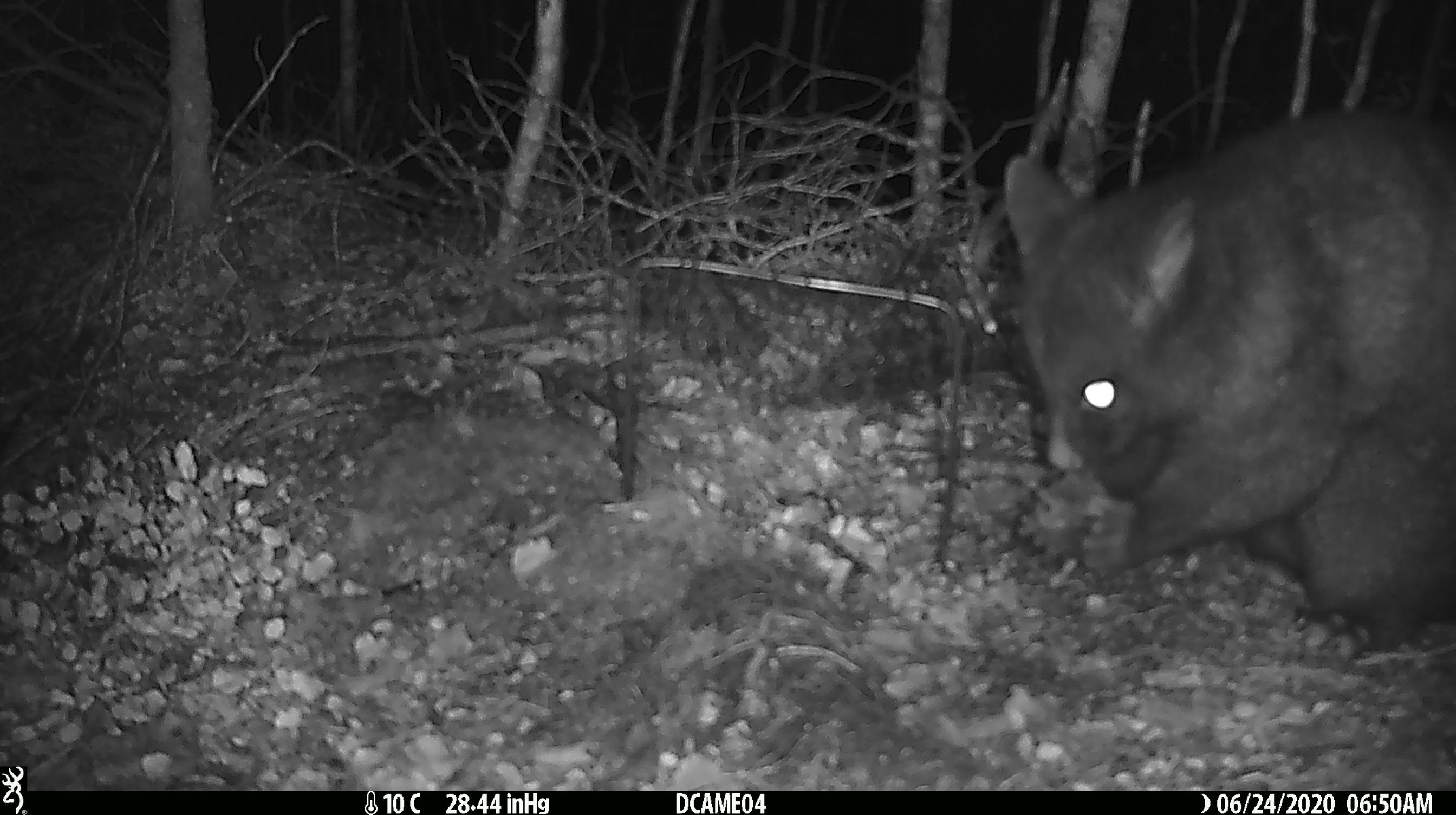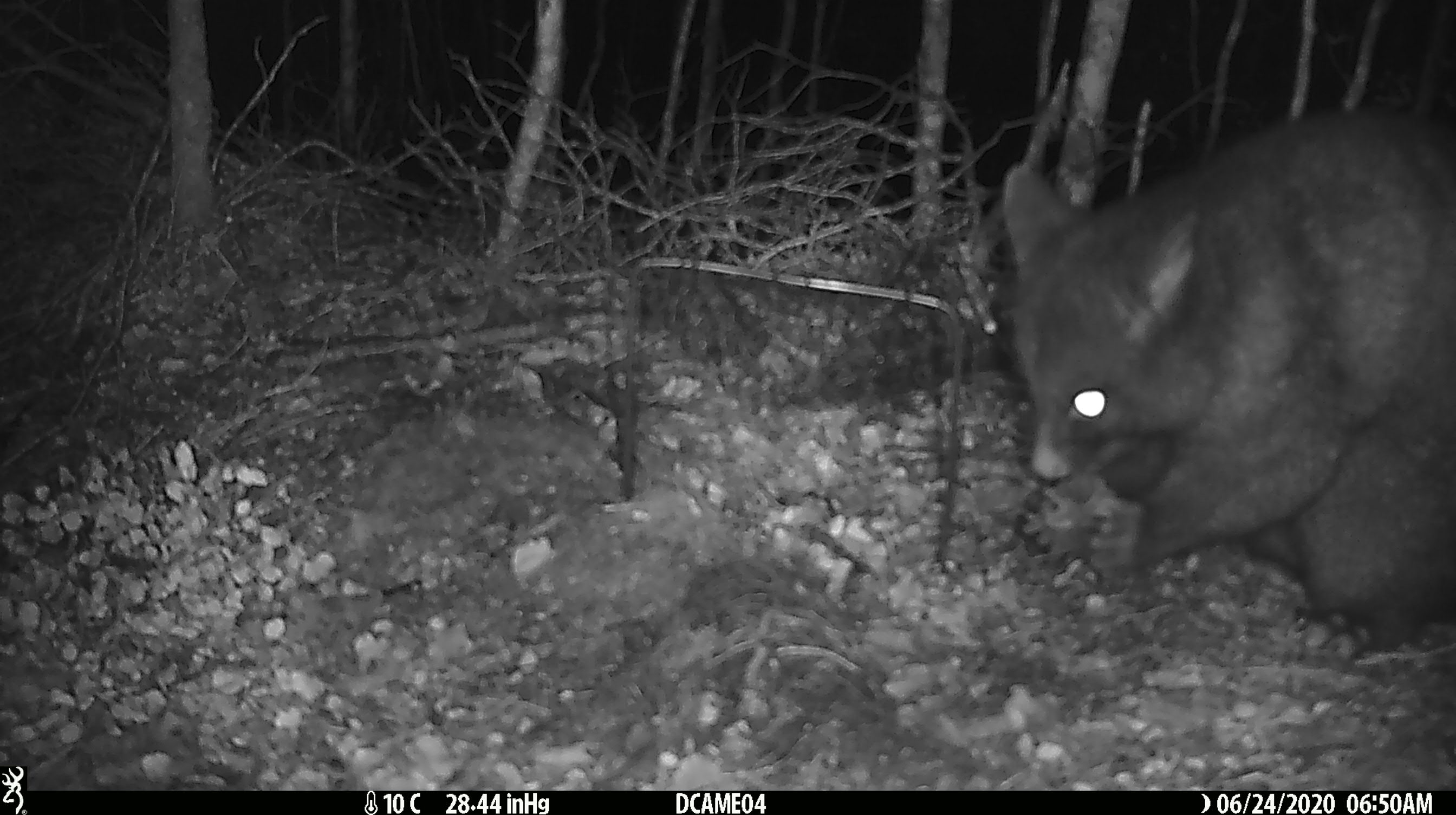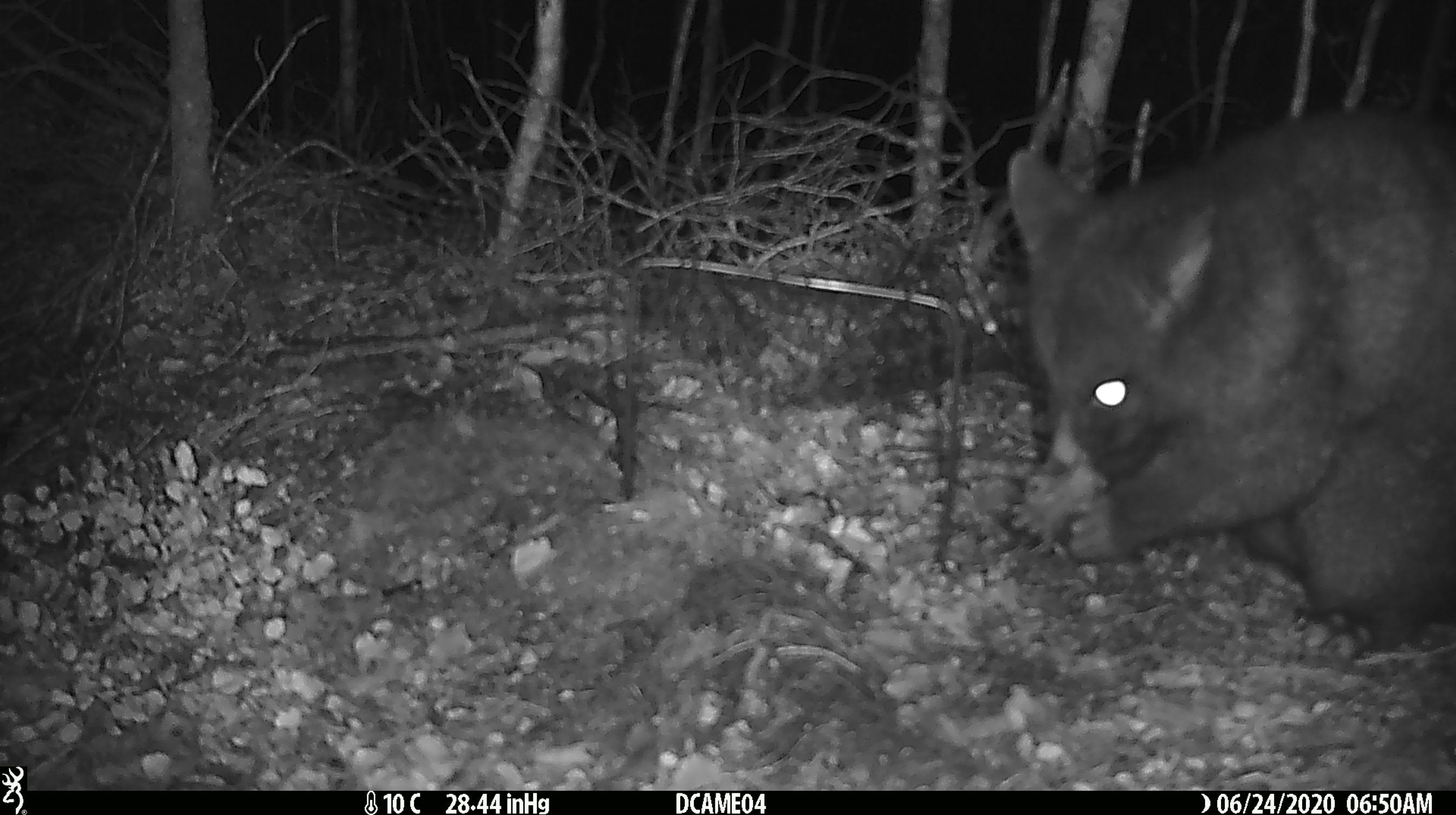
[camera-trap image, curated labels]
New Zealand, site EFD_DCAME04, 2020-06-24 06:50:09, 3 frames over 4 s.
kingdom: Animalia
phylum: Chordata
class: Mammalia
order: Diprotodontia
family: Phalangeridae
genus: Trichosurus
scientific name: Trichosurus vulpecula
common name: common brushtail possum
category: possum